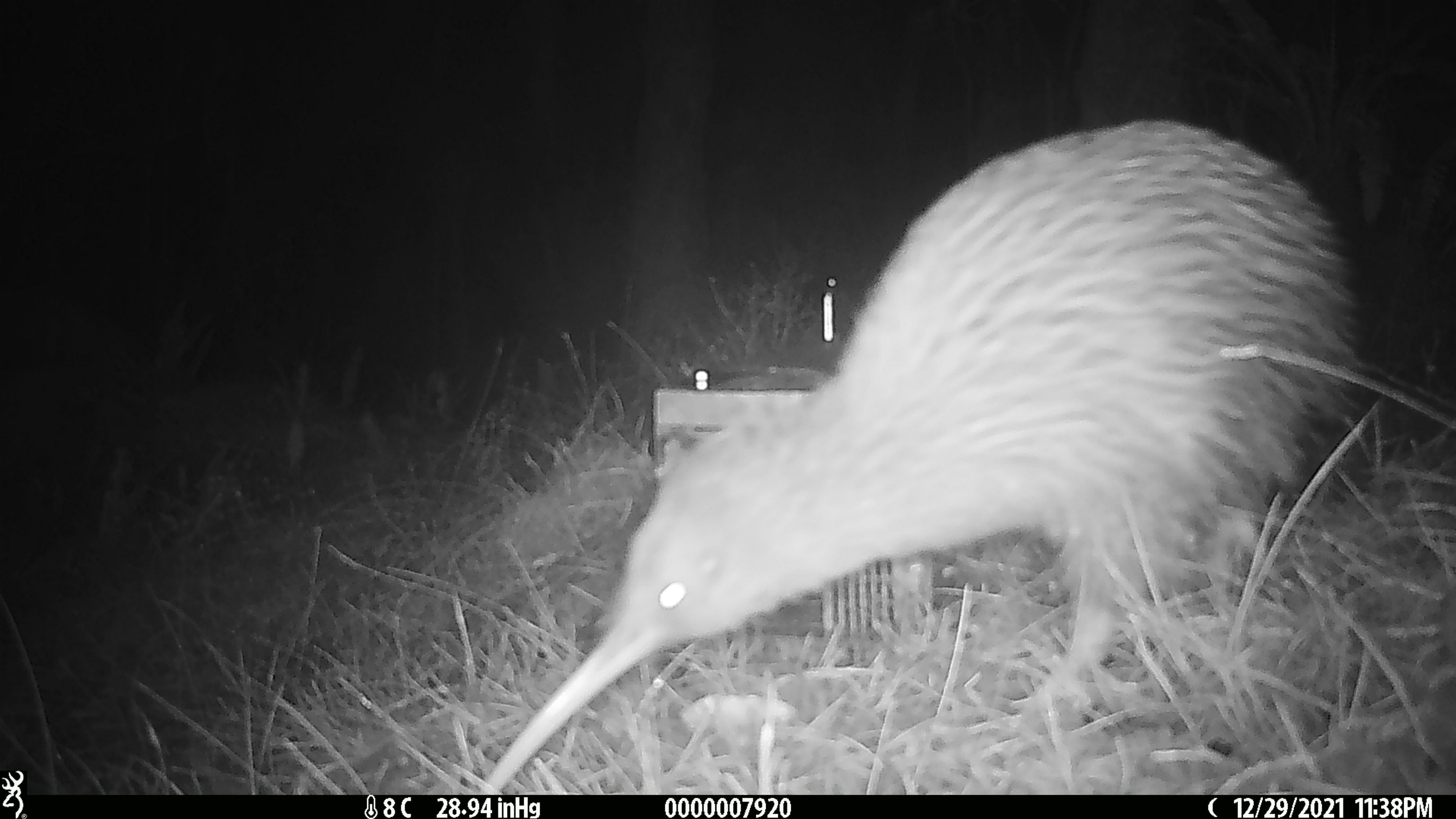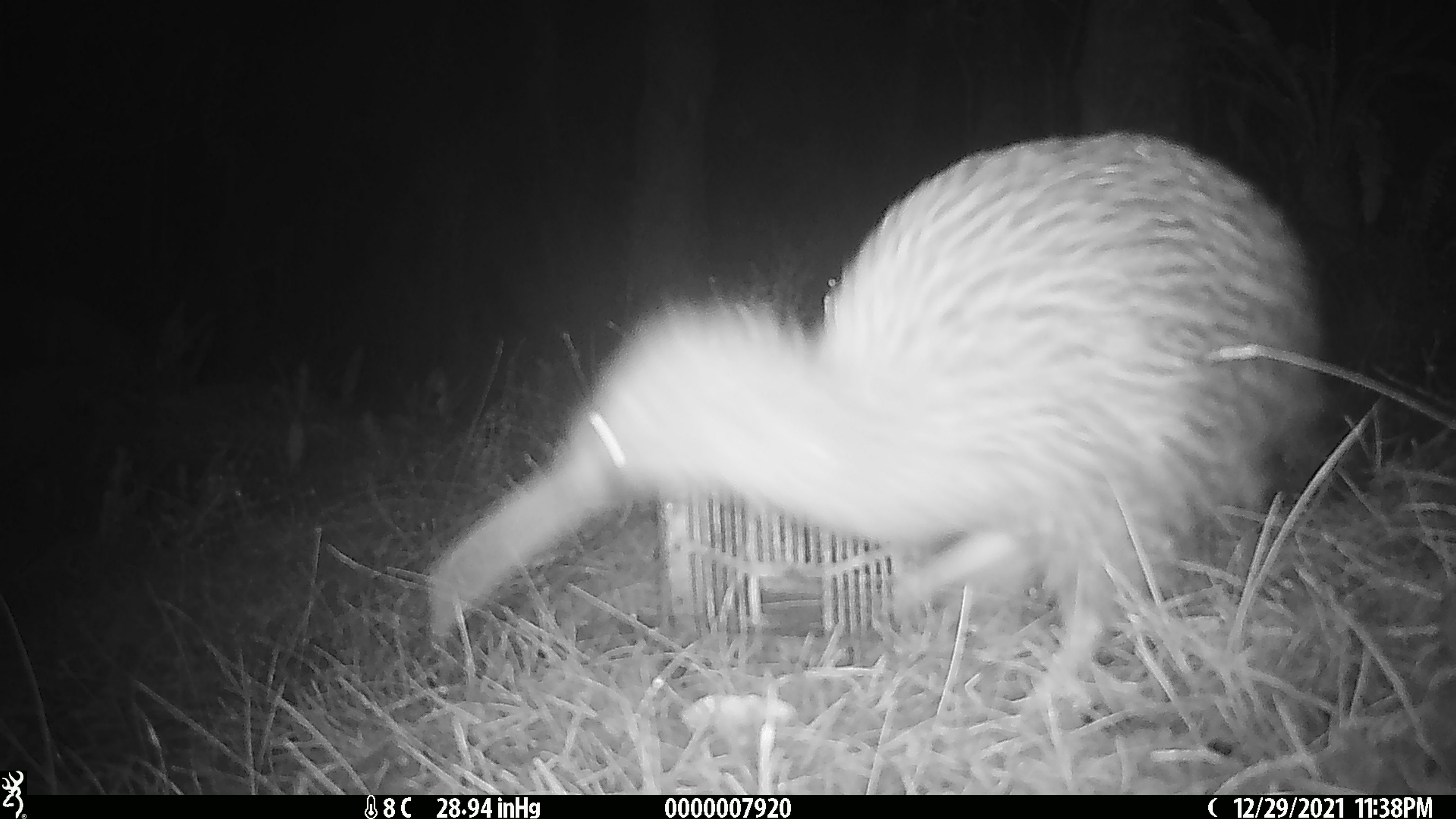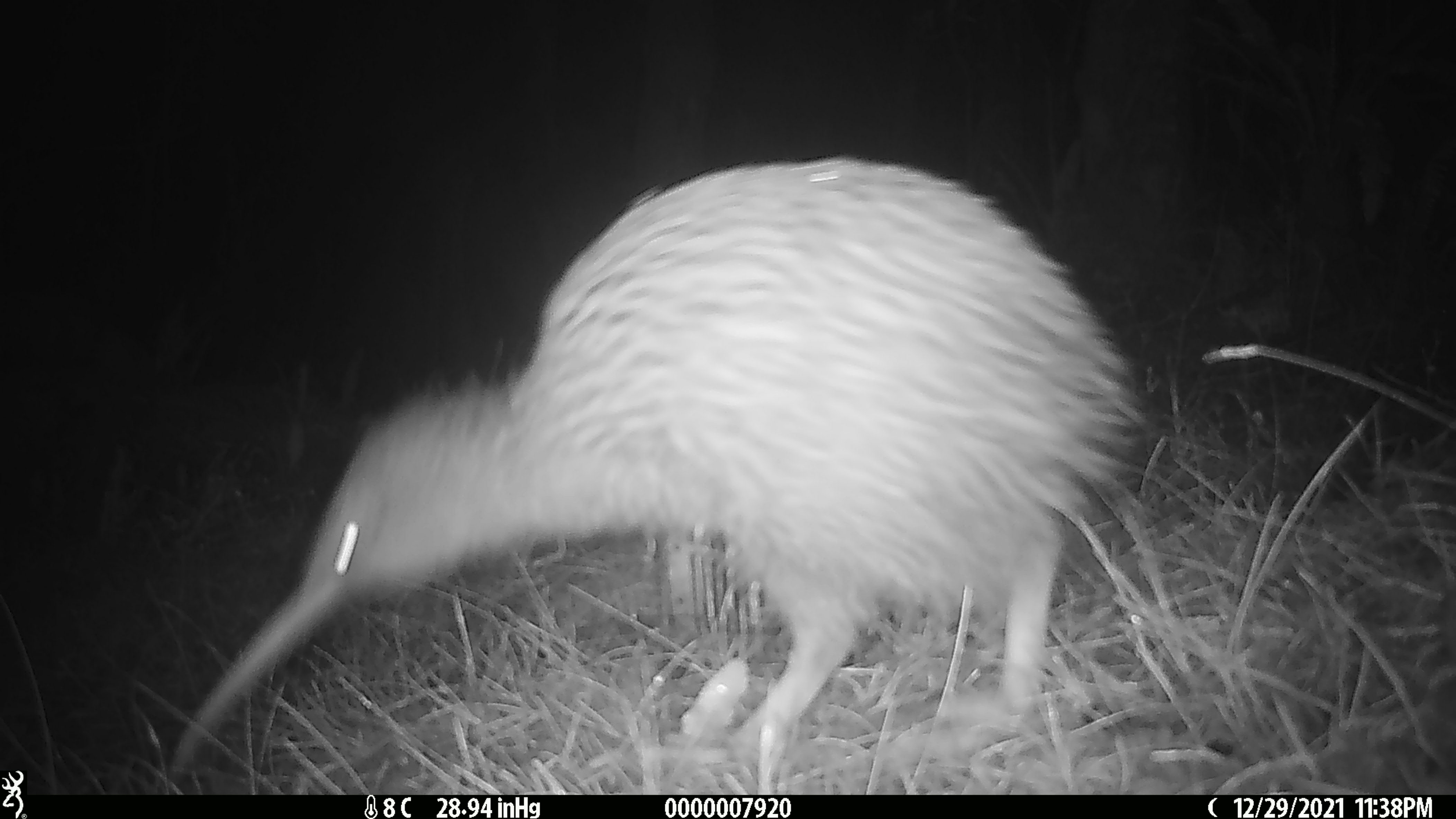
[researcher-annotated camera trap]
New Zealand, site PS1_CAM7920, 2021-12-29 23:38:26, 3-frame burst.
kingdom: Animalia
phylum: Chordata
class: Aves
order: Apterygiformes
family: Apterygidae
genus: Apteryx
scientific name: Apteryx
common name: kiwi